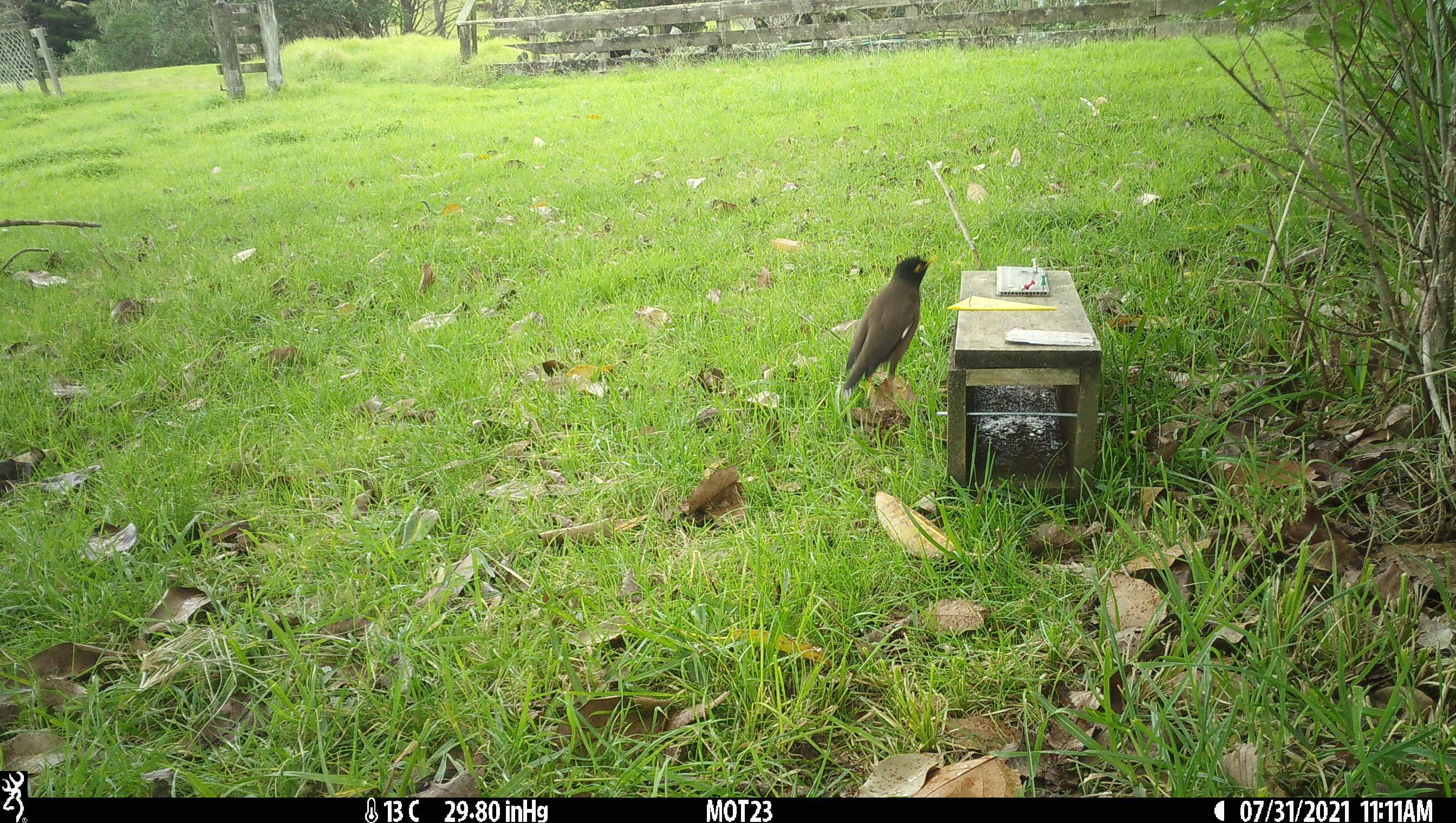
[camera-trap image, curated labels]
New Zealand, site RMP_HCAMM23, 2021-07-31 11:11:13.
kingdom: Animalia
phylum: Chordata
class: Aves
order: Passeriformes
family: Sturnidae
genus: Acridotheres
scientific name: Acridotheres tristis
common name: common myna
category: myna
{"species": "myna (common myna) (Acridotheres tristis)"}